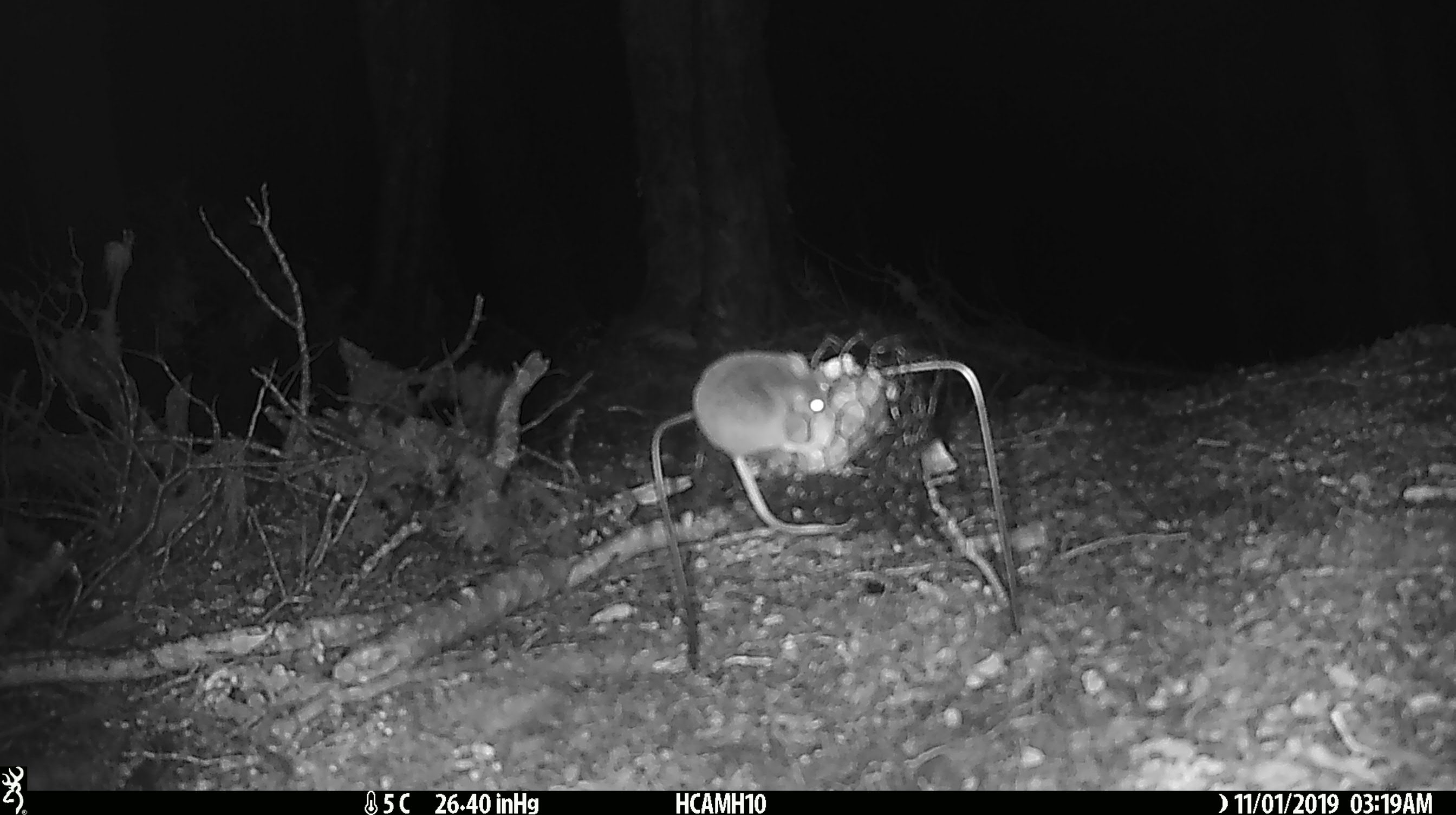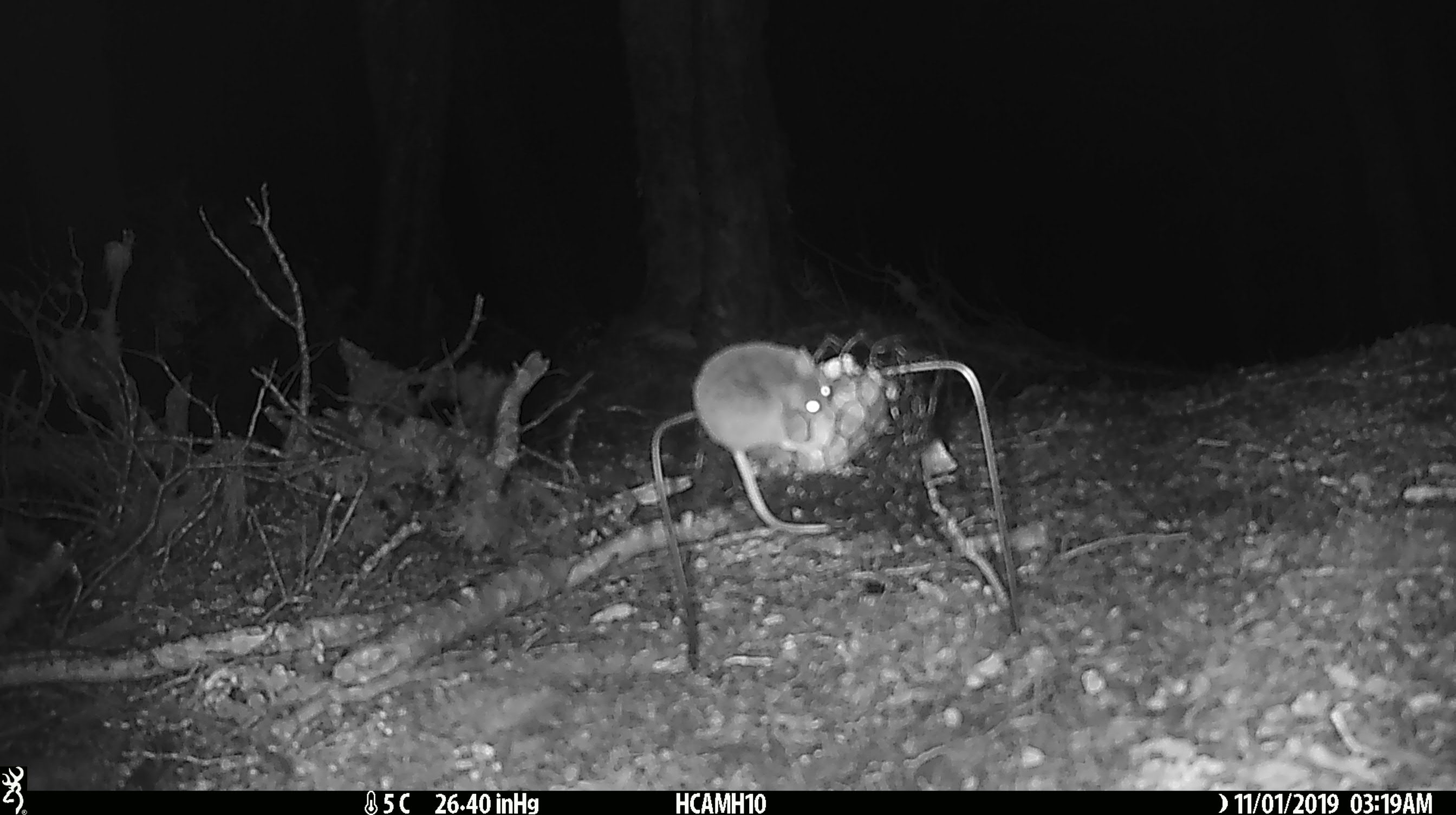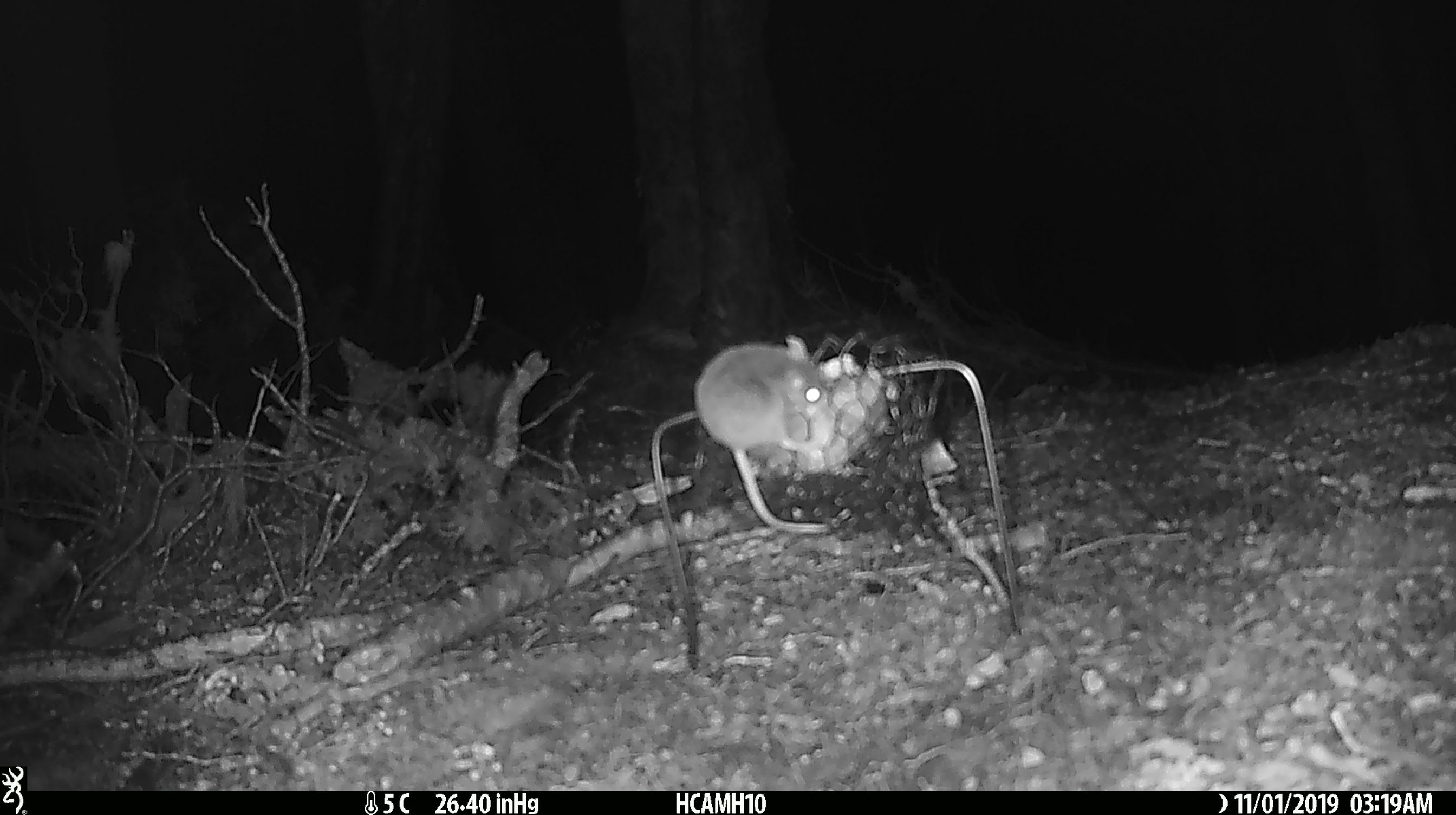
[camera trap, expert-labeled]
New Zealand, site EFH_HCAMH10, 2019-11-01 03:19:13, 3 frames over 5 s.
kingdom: Animalia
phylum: Chordata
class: Mammalia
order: Rodentia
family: Muridae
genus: Mus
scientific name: Mus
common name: mouse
Mouse (Mus).